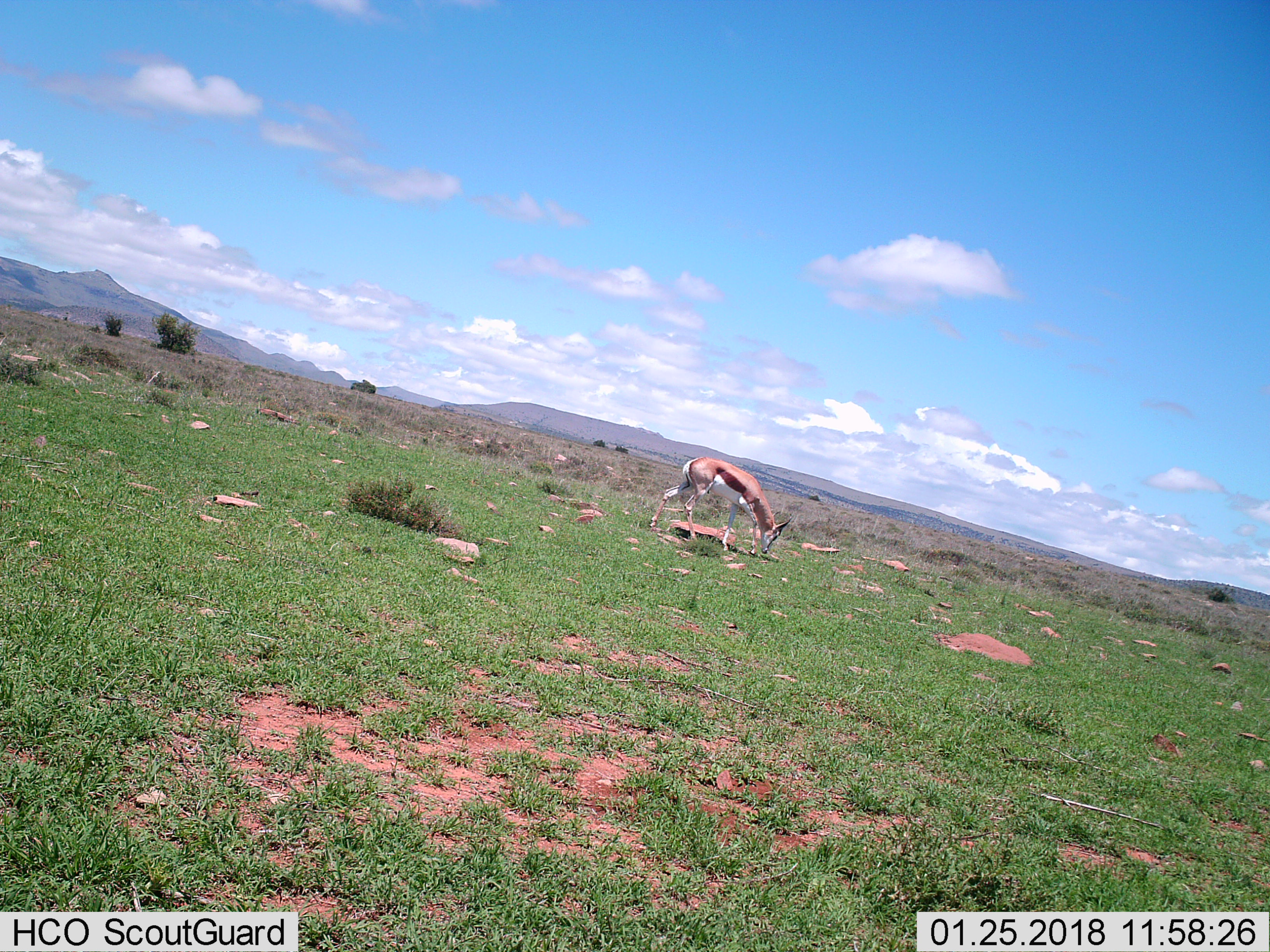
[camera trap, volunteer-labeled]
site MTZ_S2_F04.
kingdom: Animalia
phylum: Chordata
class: Mammalia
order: Artiodactyla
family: Bovidae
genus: Antidorcas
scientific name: Antidorcas marsupialis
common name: springbok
Springbok (Antidorcas marsupialis), count 1. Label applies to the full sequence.